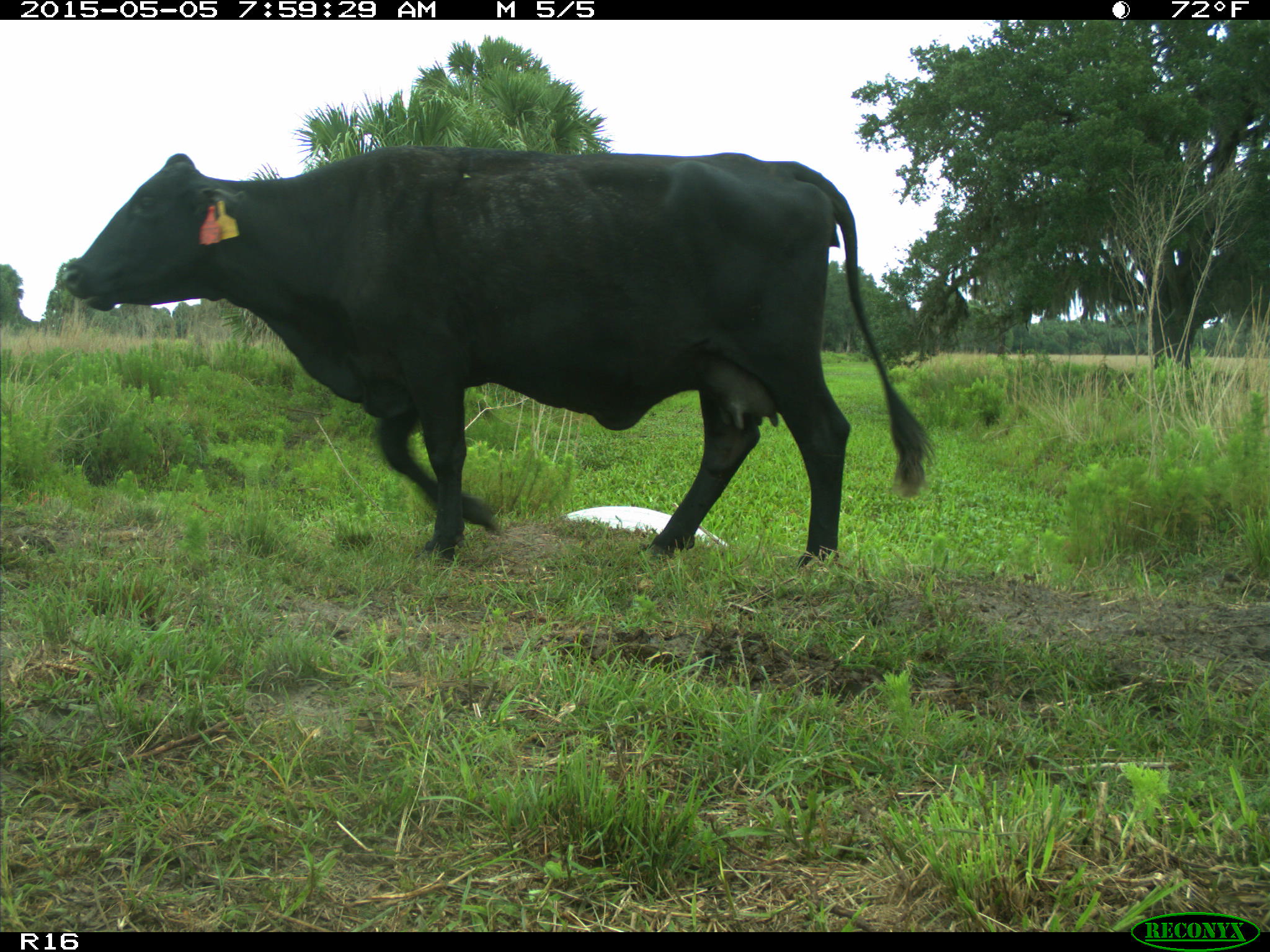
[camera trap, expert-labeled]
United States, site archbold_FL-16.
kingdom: Animalia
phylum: Chordata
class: Mammalia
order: Artiodactyla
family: Bovidae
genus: Bos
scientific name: Bos taurus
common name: domestic cow